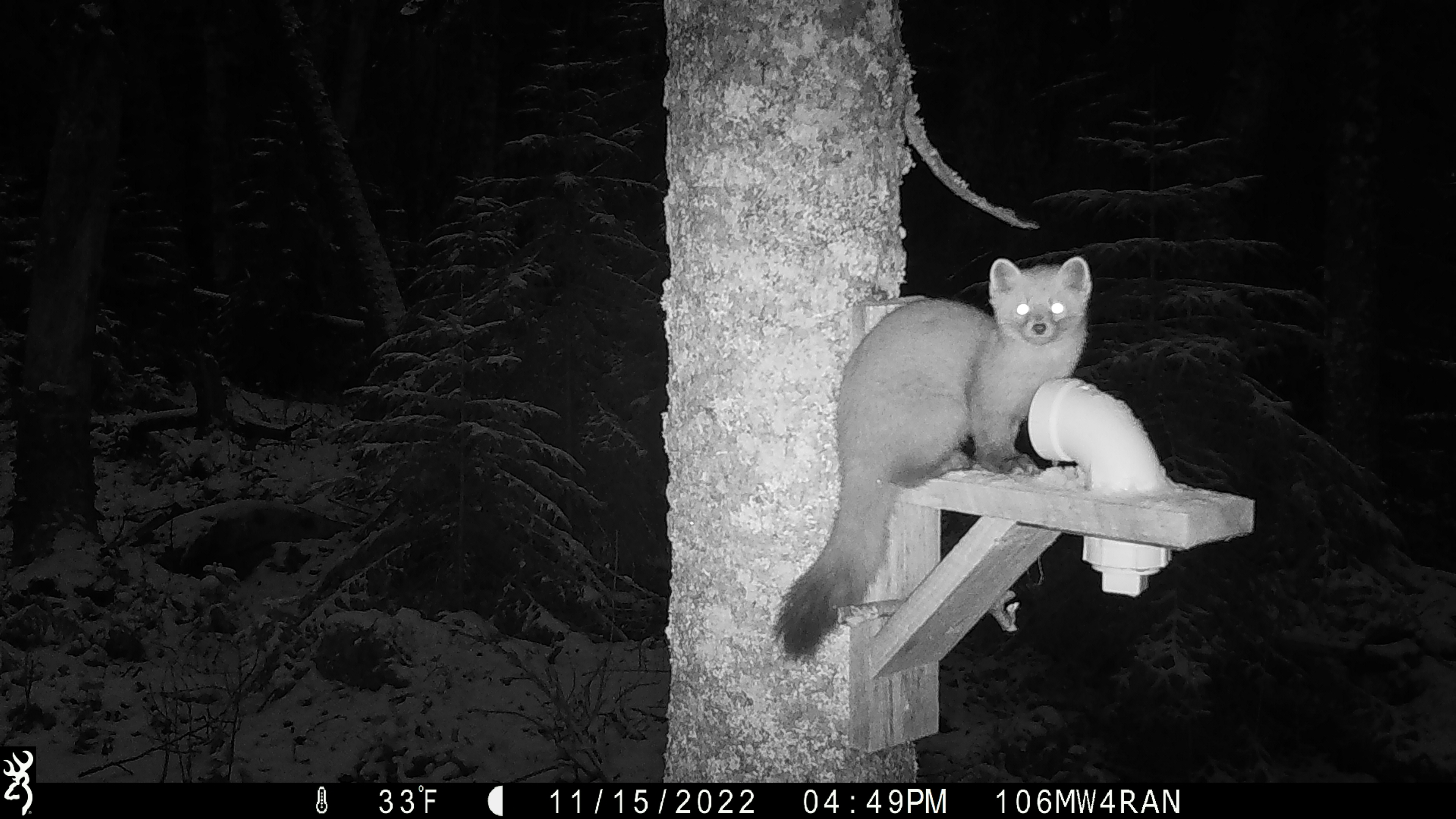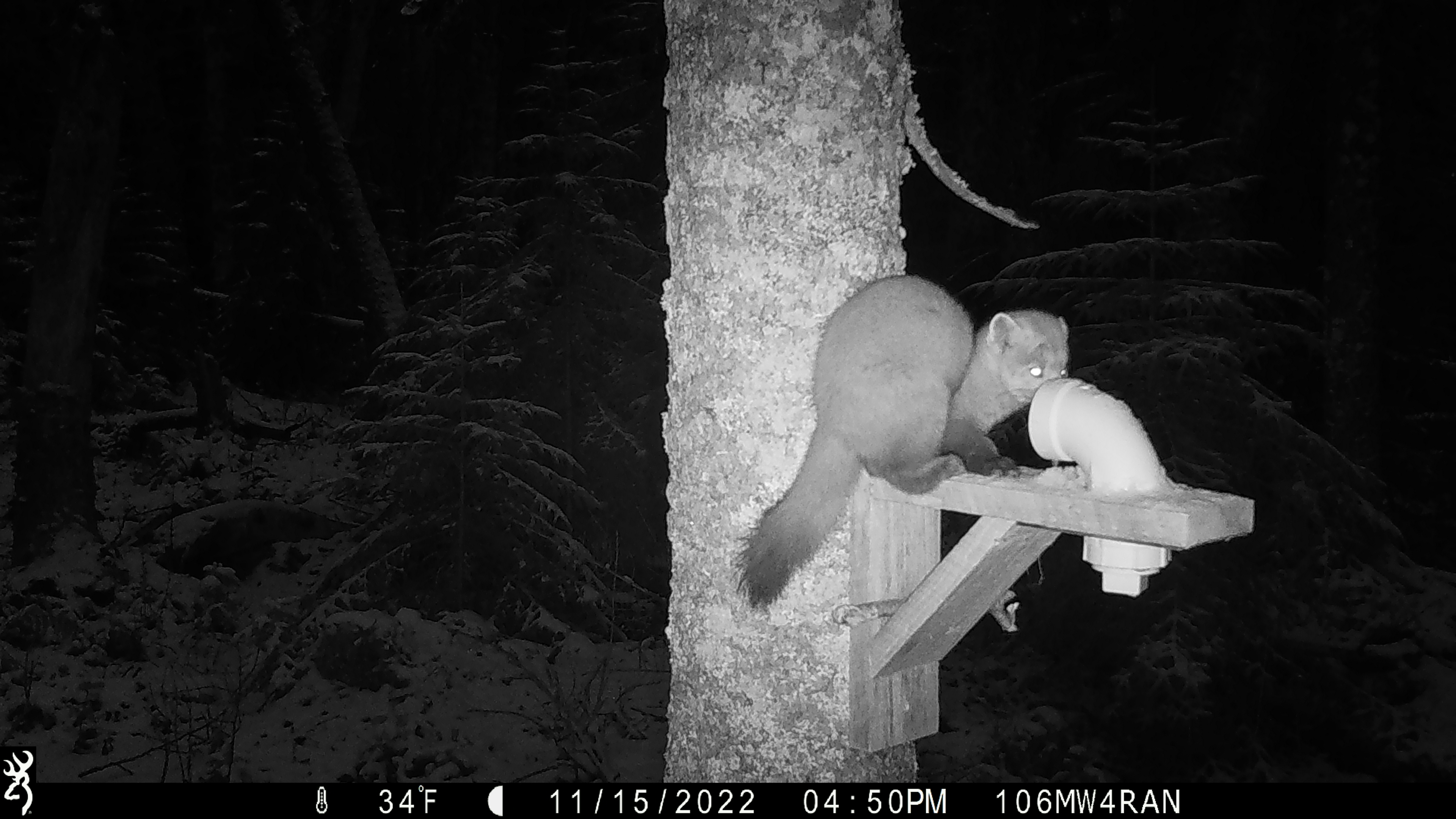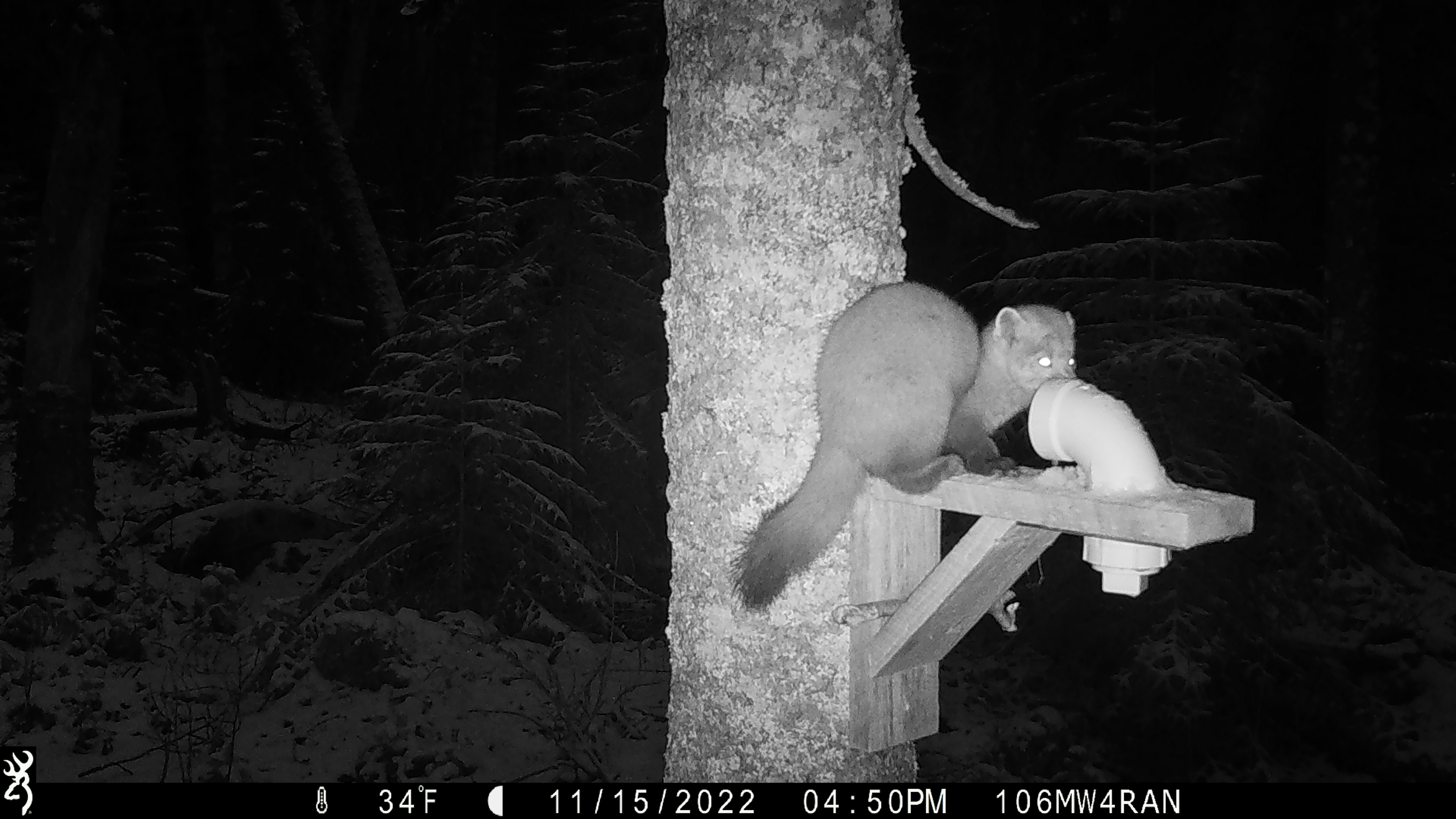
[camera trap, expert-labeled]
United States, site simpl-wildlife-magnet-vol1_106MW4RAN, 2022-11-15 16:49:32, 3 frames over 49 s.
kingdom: Animalia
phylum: Chordata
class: Mammalia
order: Carnivora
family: Mustelidae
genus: Martes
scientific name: Martes americana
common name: american marten